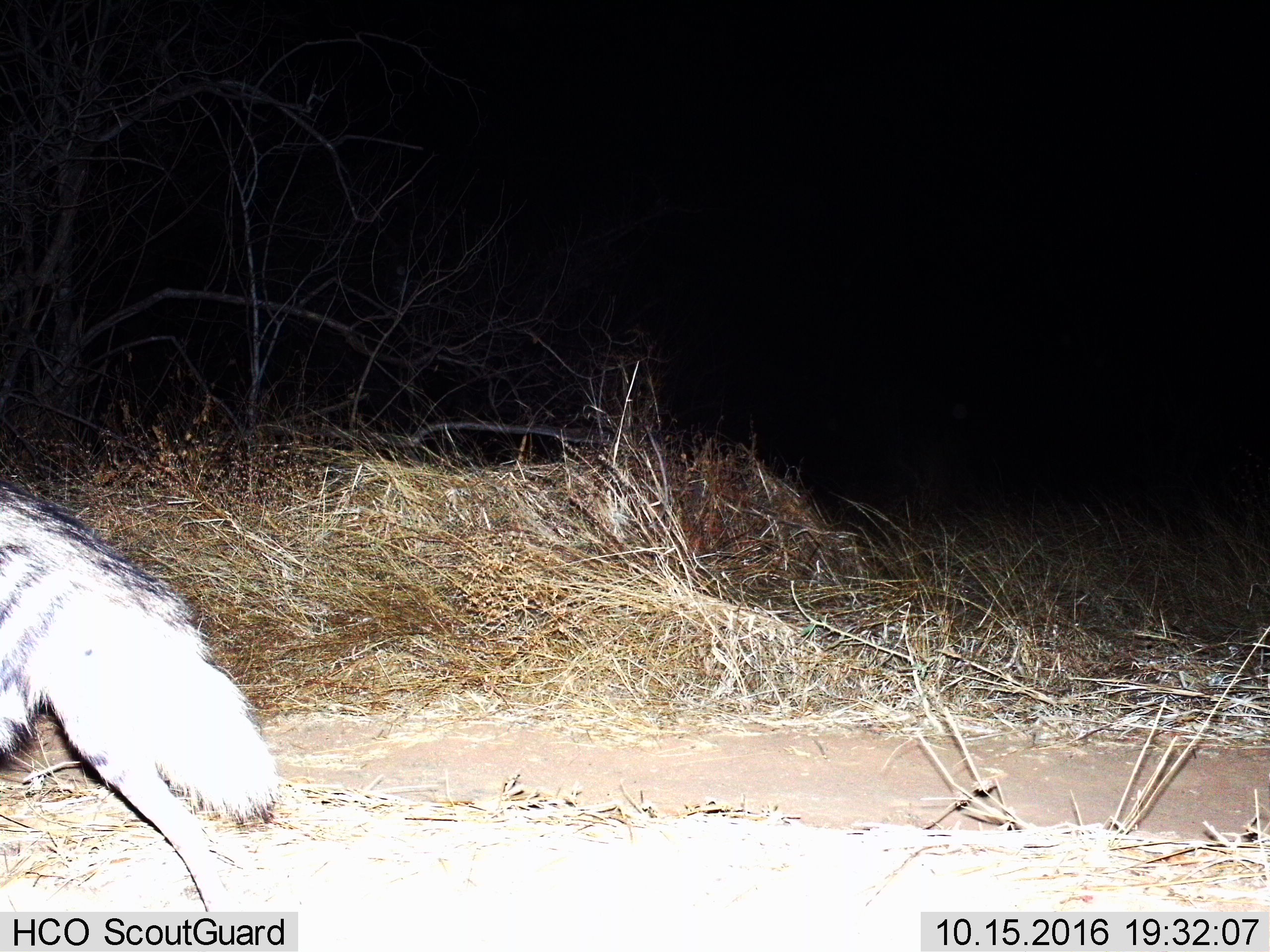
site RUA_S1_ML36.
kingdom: Animalia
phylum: Chordata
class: Mammalia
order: Carnivora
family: Hyaenidae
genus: Hyaena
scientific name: Hyaena hyaena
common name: striped hyena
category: hyenastriped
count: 1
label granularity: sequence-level